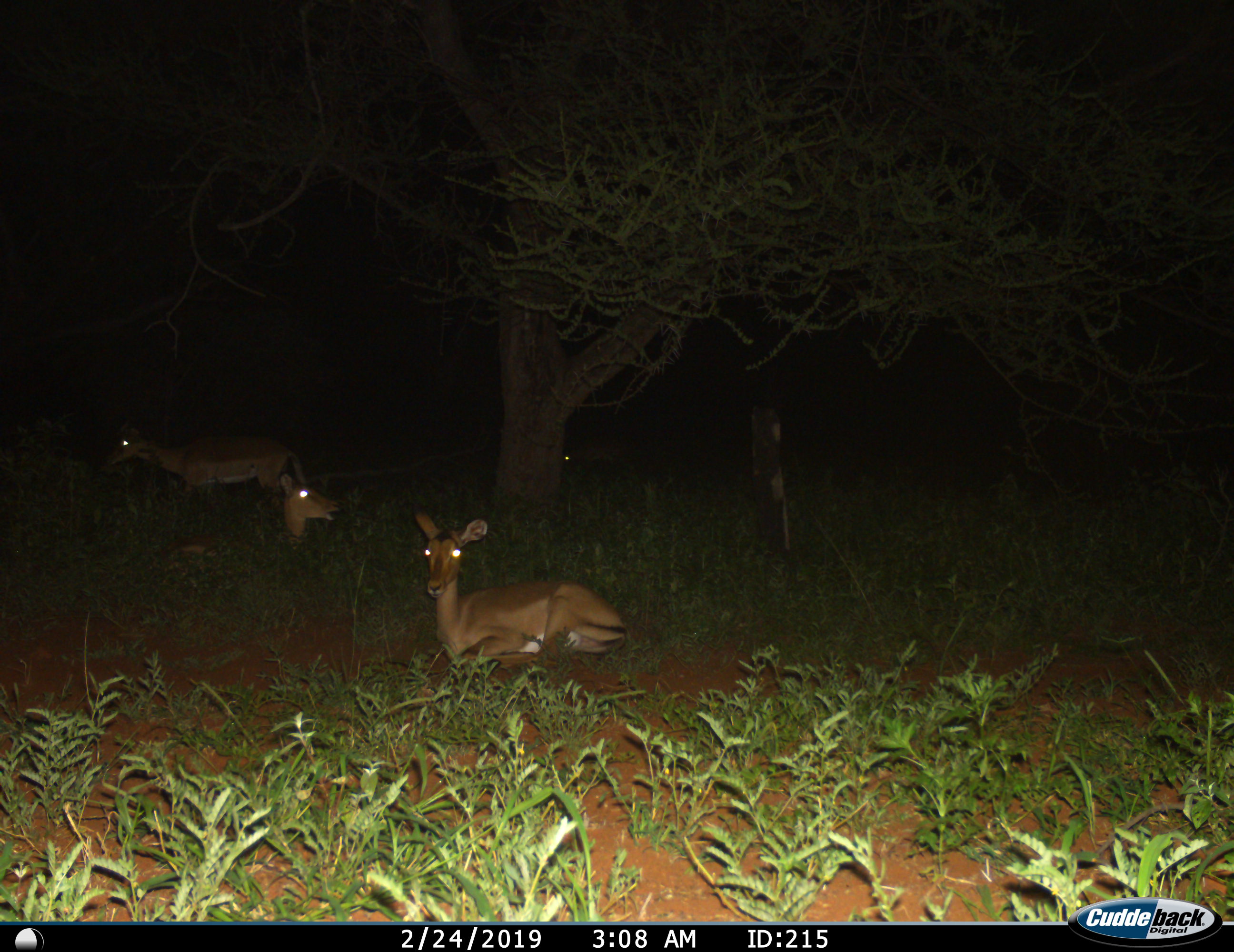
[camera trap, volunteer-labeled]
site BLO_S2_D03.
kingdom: Animalia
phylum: Chordata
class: Mammalia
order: Artiodactyla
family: Bovidae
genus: Aepyceros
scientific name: Aepyceros melampus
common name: impala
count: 3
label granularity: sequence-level